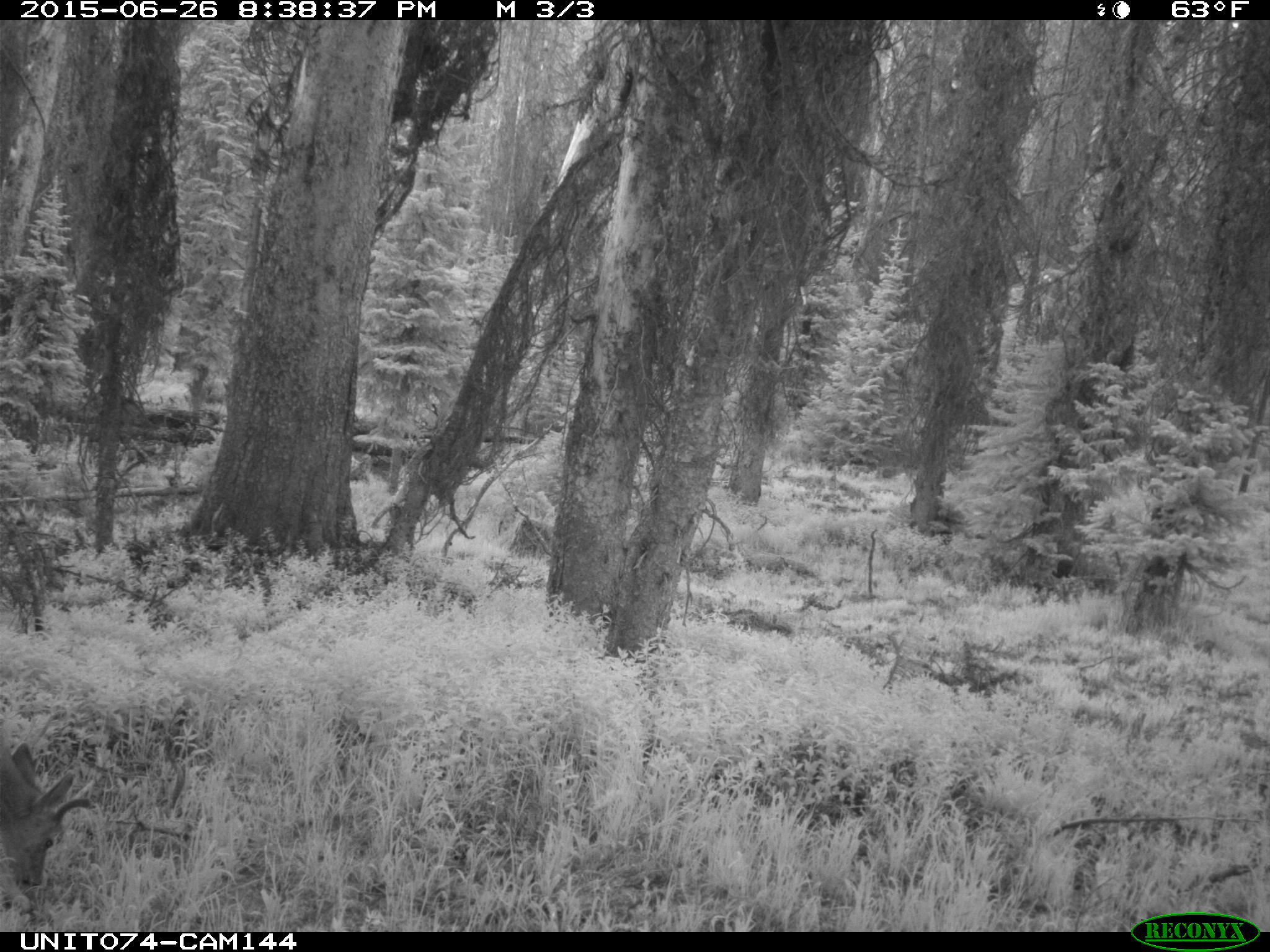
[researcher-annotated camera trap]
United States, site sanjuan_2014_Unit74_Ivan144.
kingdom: Animalia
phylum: Chordata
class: Mammalia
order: Artiodactyla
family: Cervidae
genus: Odocoileus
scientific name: Odocoileus hemionus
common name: mule deer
Odocoileus hemionus (mule deer).